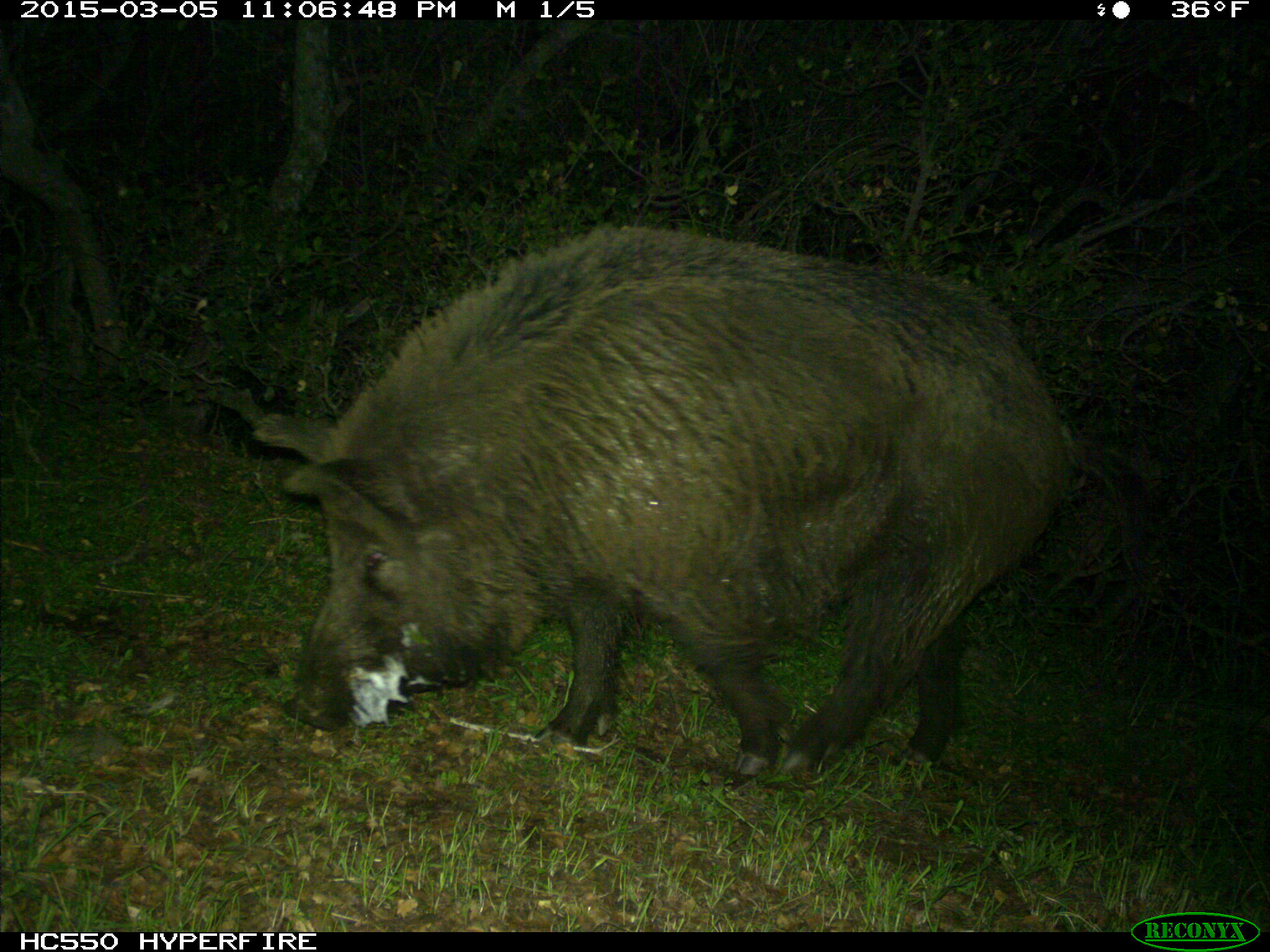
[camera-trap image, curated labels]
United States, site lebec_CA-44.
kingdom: Animalia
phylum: Chordata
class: Mammalia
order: Artiodactyla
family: Suidae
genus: Sus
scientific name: Sus scrofa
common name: wild boar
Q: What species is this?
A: Sus scrofa (wild boar).